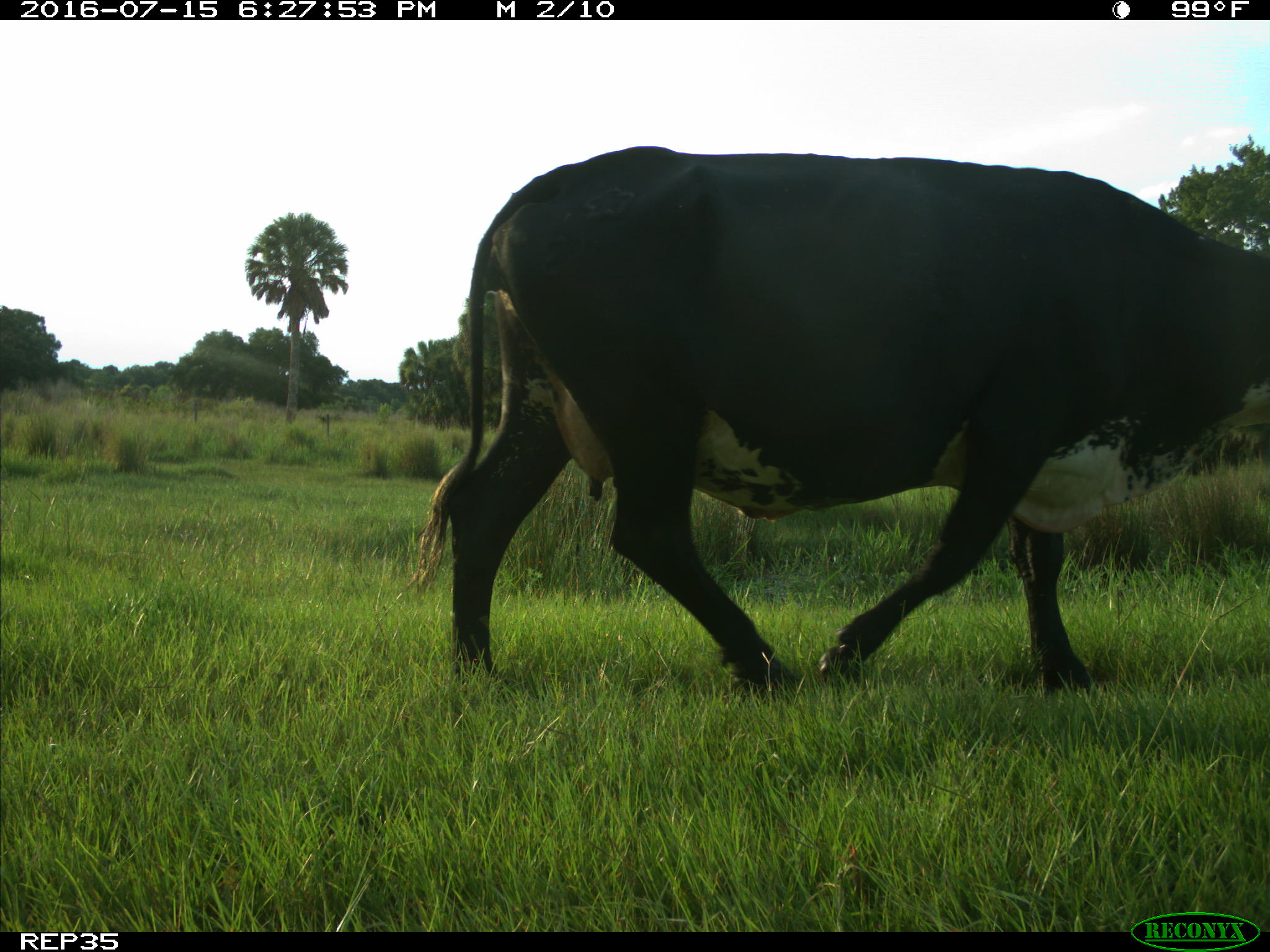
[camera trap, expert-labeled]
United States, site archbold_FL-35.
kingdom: Animalia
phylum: Chordata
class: Mammalia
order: Artiodactyla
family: Bovidae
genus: Bos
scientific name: Bos taurus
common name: domestic cow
Bos taurus (domestic cow).